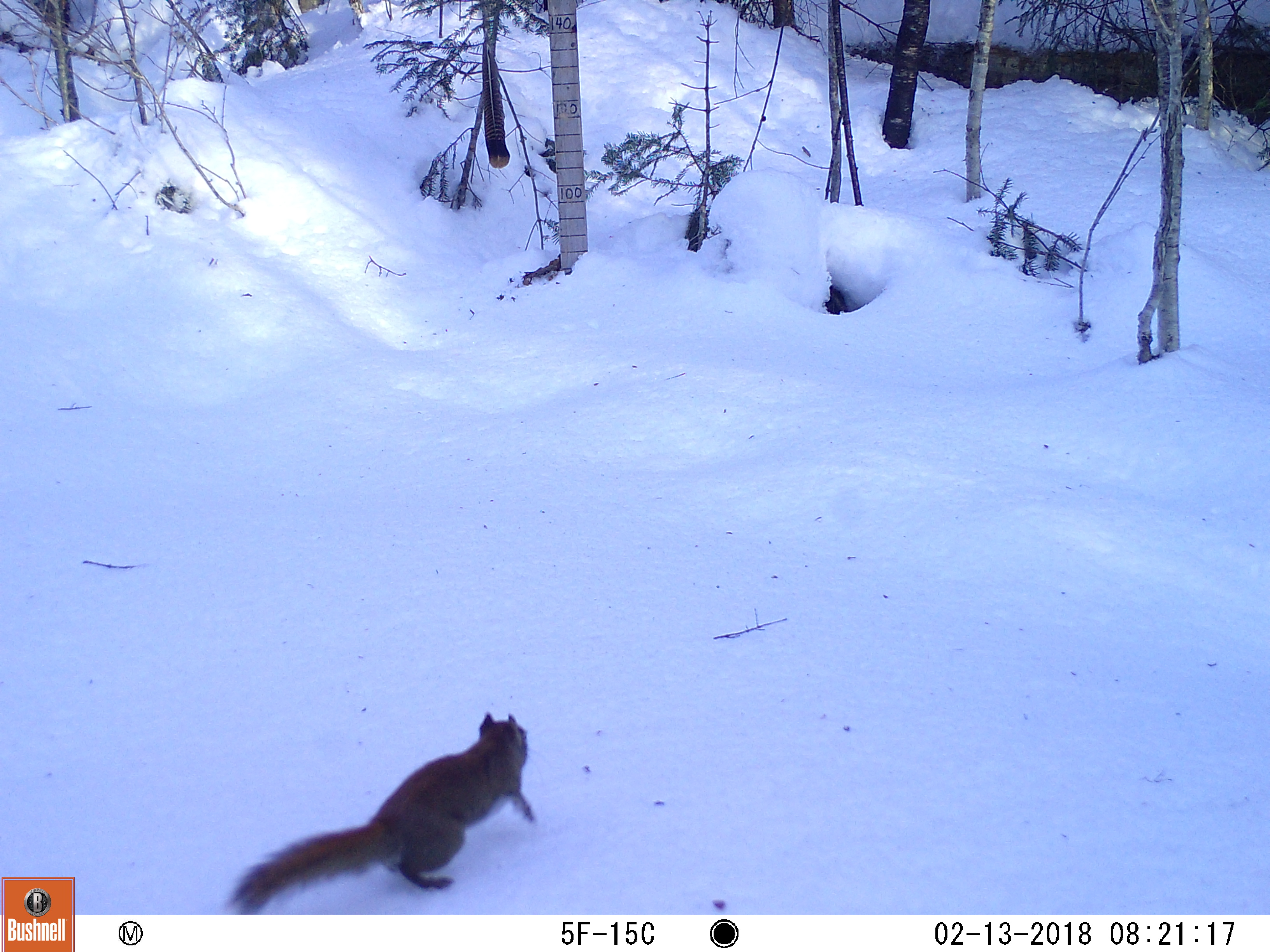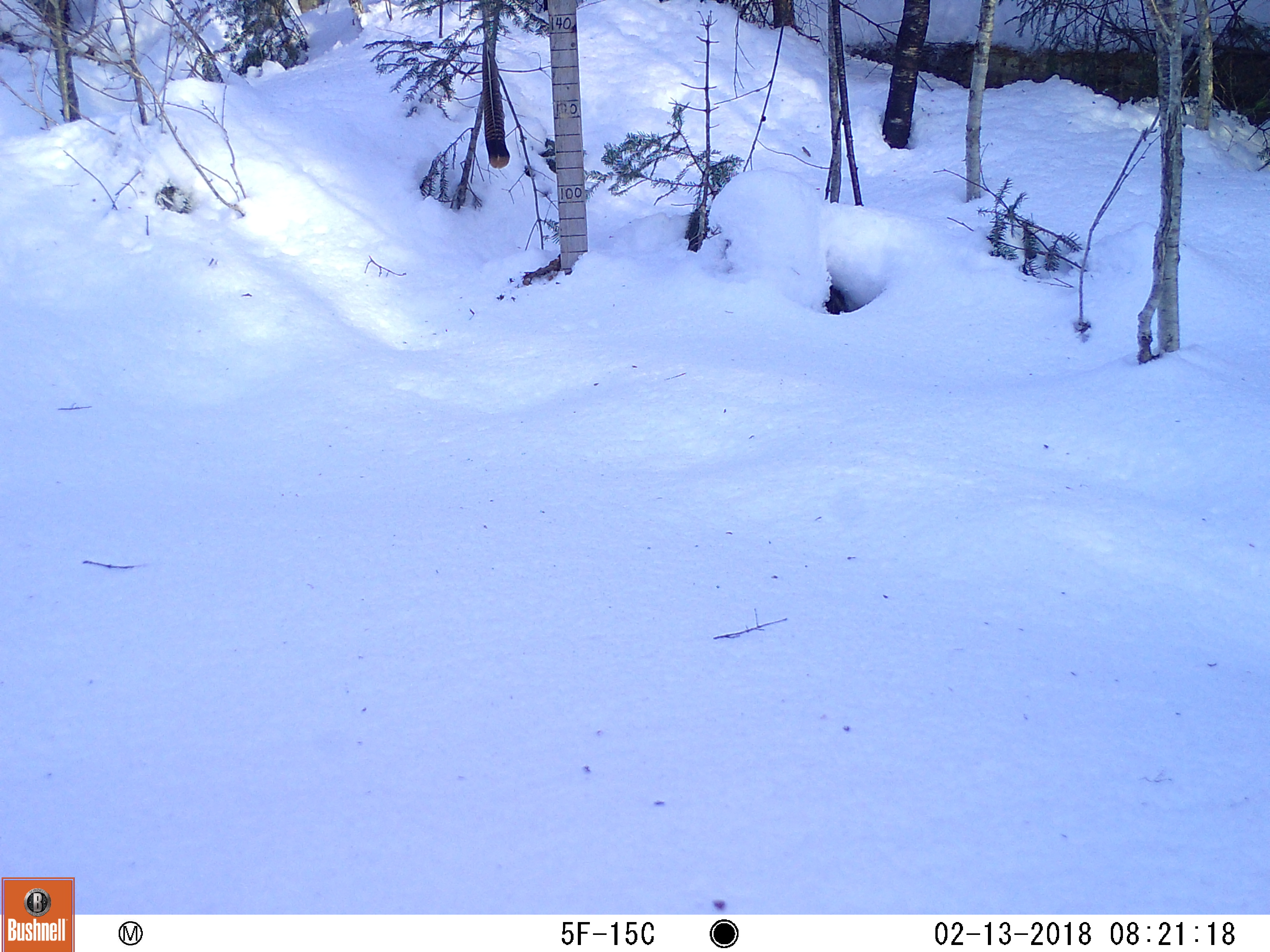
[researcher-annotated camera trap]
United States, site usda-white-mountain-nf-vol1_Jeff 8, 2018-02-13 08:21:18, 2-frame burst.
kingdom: Animalia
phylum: Chordata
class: Mammalia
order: Rodentia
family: Sciuridae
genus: Tamiasciurus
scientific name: Tamiasciurus hudsonicus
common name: red squirrel